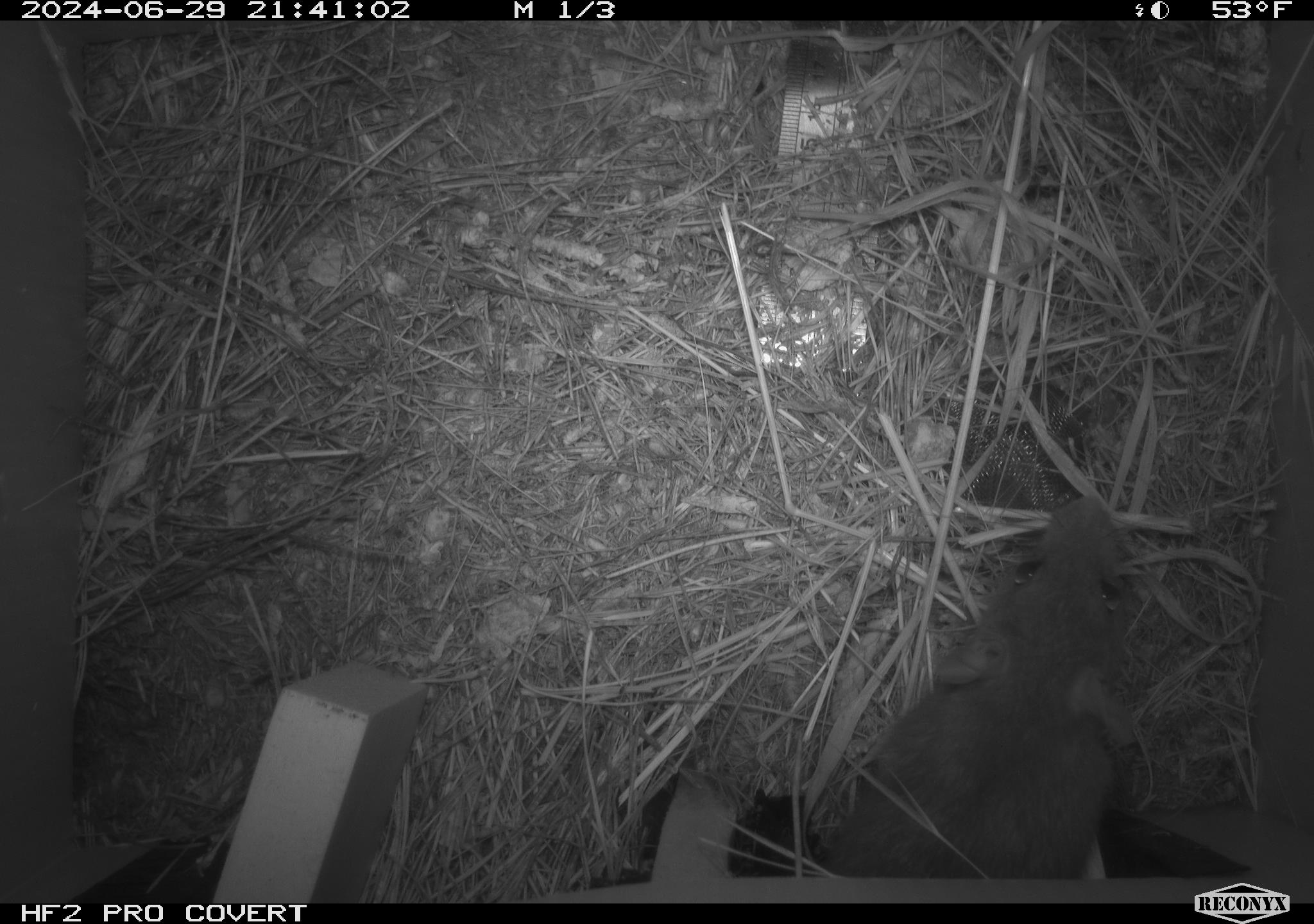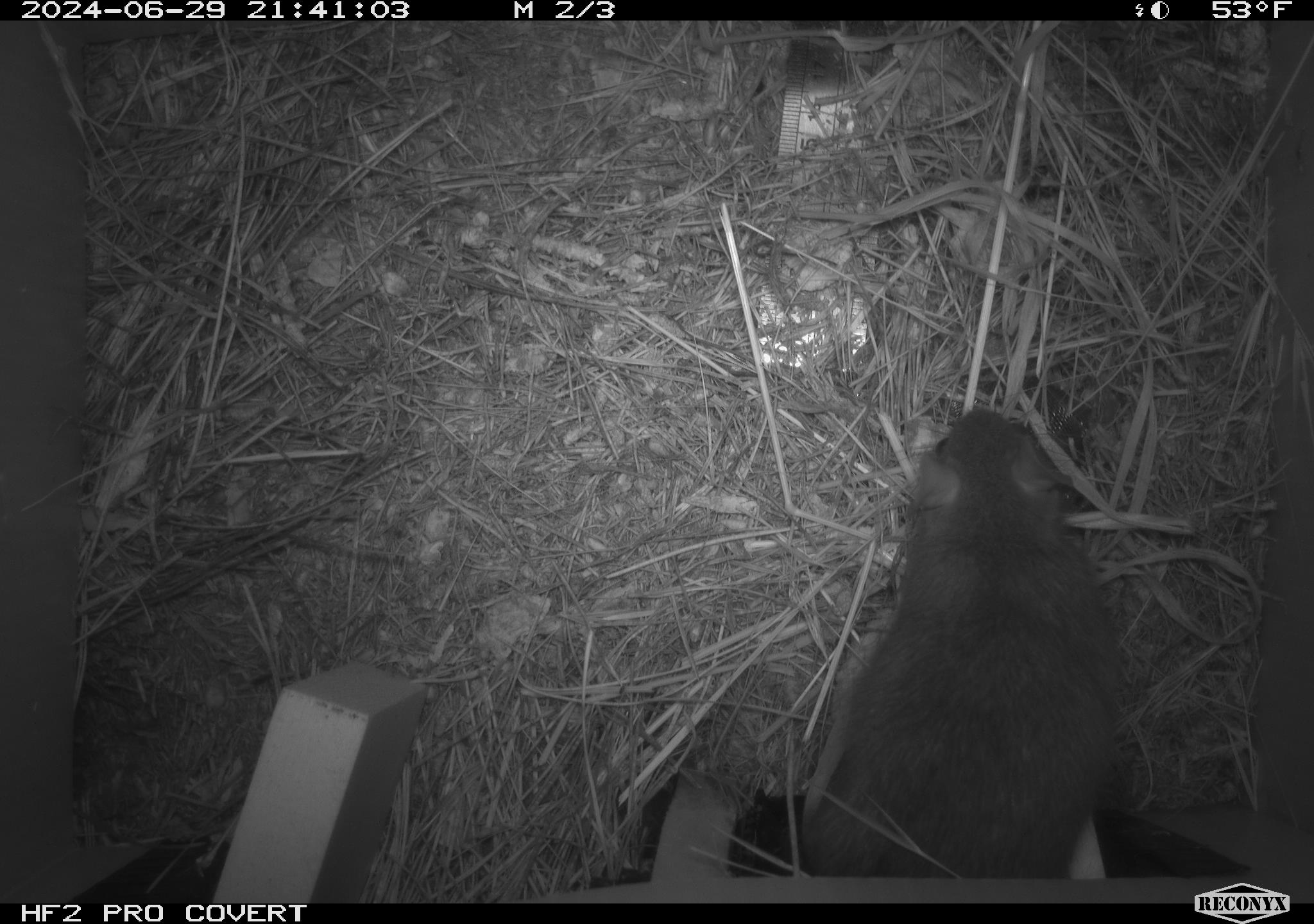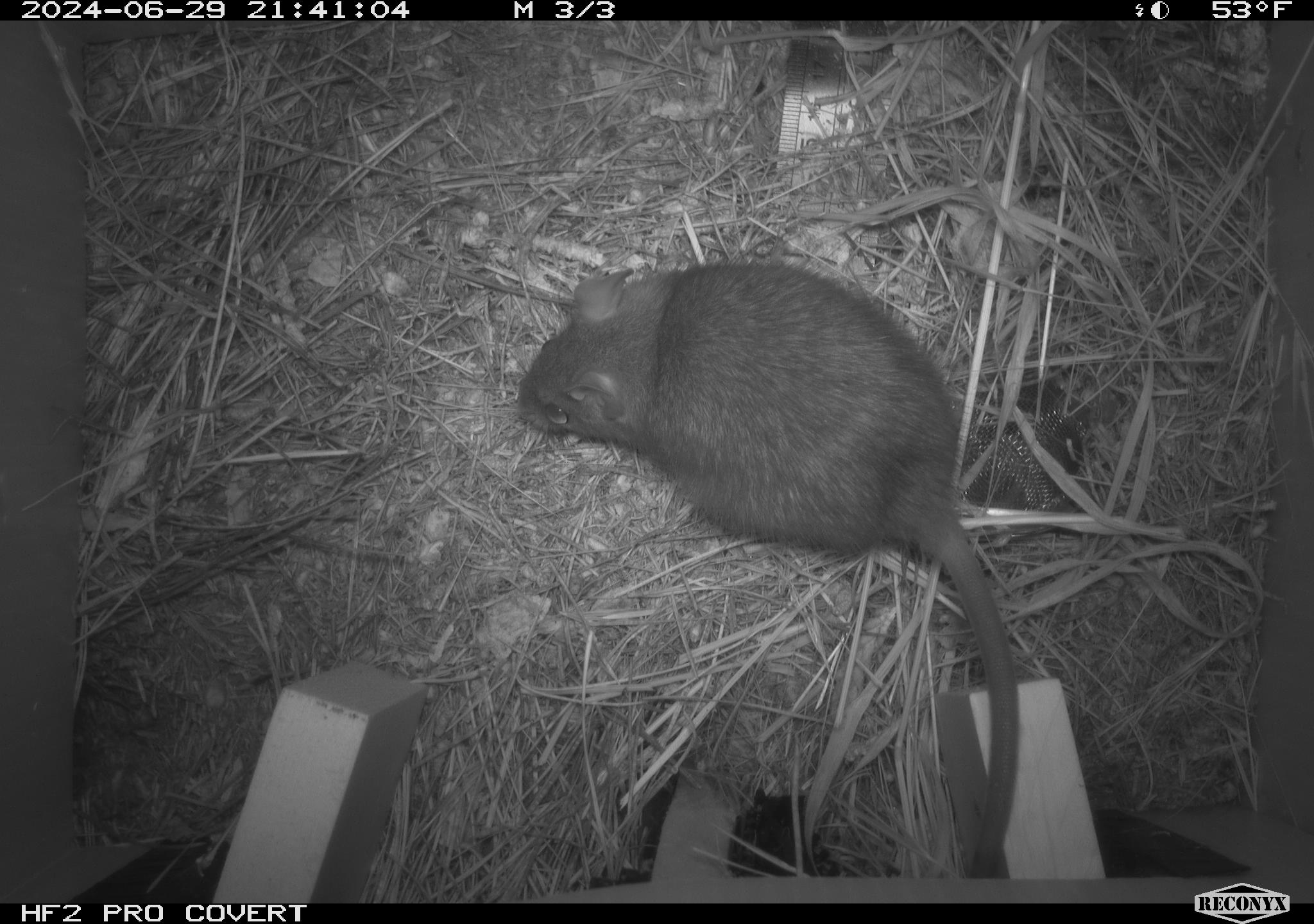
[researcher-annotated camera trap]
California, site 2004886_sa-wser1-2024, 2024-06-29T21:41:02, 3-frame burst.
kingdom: Animalia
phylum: Chordata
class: Mammalia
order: Rodentia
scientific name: Rodentia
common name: woodrat or rat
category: woodrat or rat species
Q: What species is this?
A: Woodrat or rat species (woodrat or rat) (Rodentia).